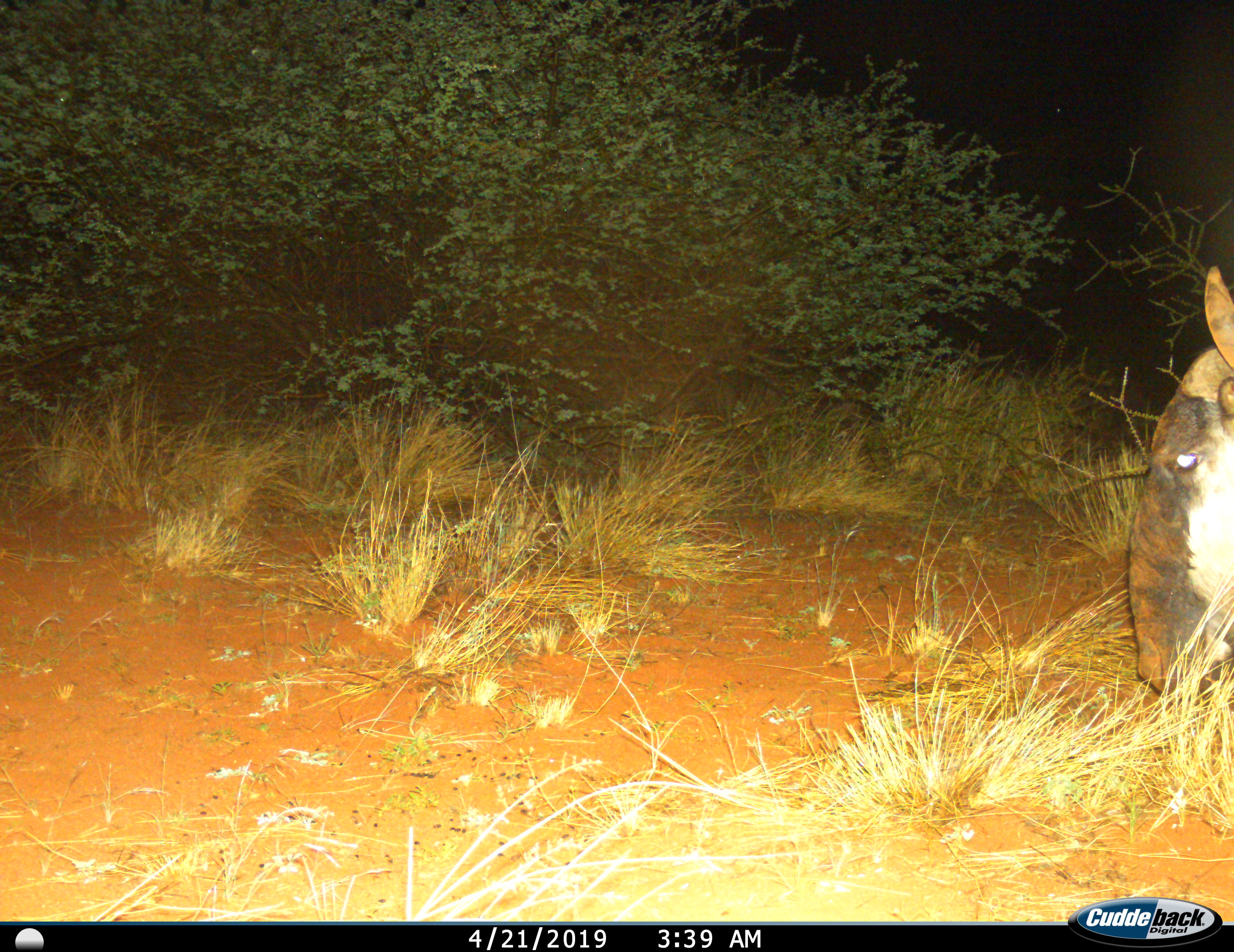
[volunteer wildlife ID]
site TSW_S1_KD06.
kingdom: Animalia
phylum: Chordata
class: Mammalia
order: Artiodactyla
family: Bovidae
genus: Connochaetes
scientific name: Connochaetes taurinus taurinus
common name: blue wildebeest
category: wildebeestblue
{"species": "wildebeestblue (blue wildebeest) (Connochaetes taurinus taurinus)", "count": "1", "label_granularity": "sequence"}